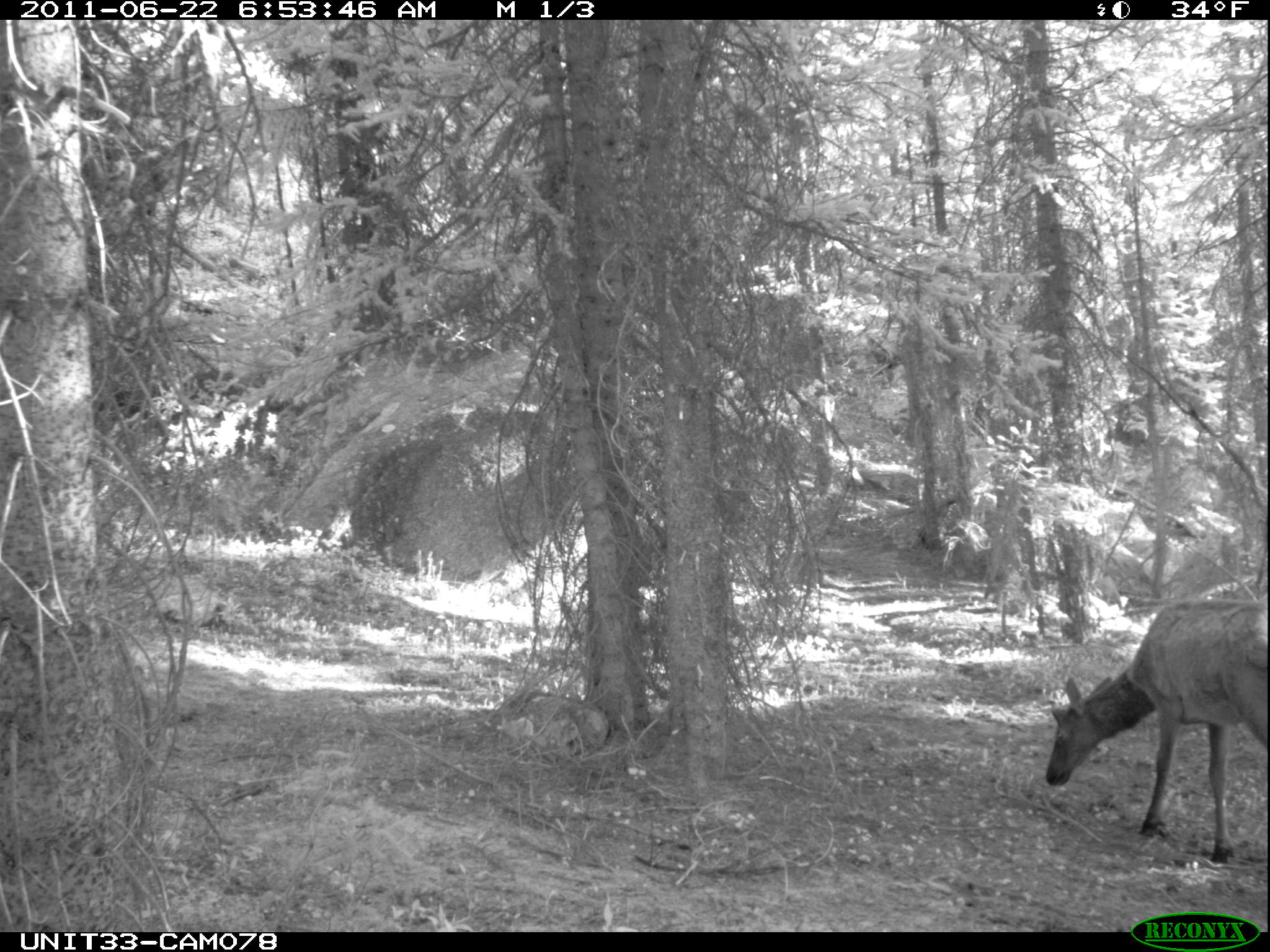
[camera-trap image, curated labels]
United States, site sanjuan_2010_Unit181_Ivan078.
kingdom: Animalia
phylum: Chordata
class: Mammalia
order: Artiodactyla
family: Cervidae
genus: Cervus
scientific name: Cervus elaphus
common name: red deer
Cervus elaphus (red deer).